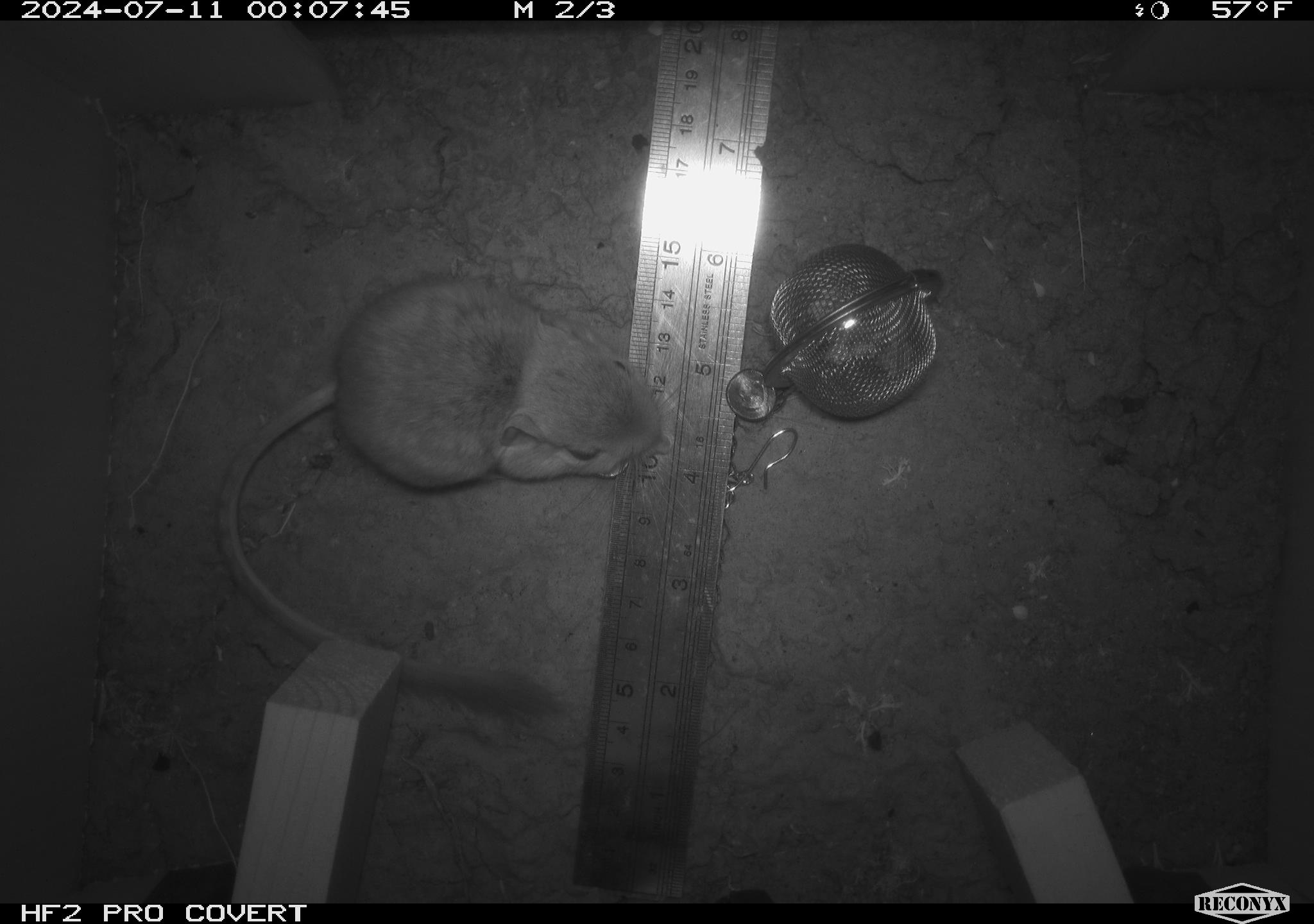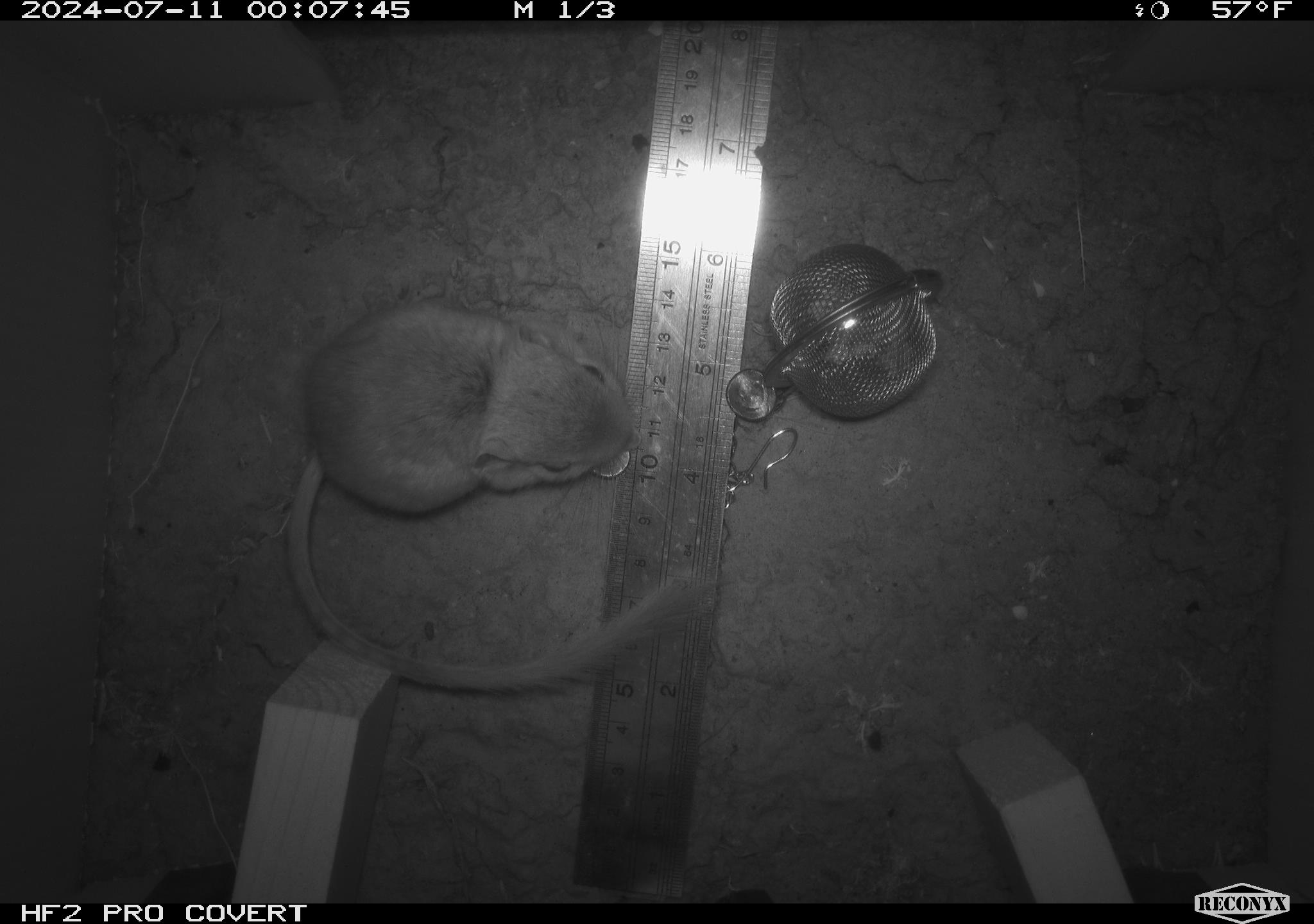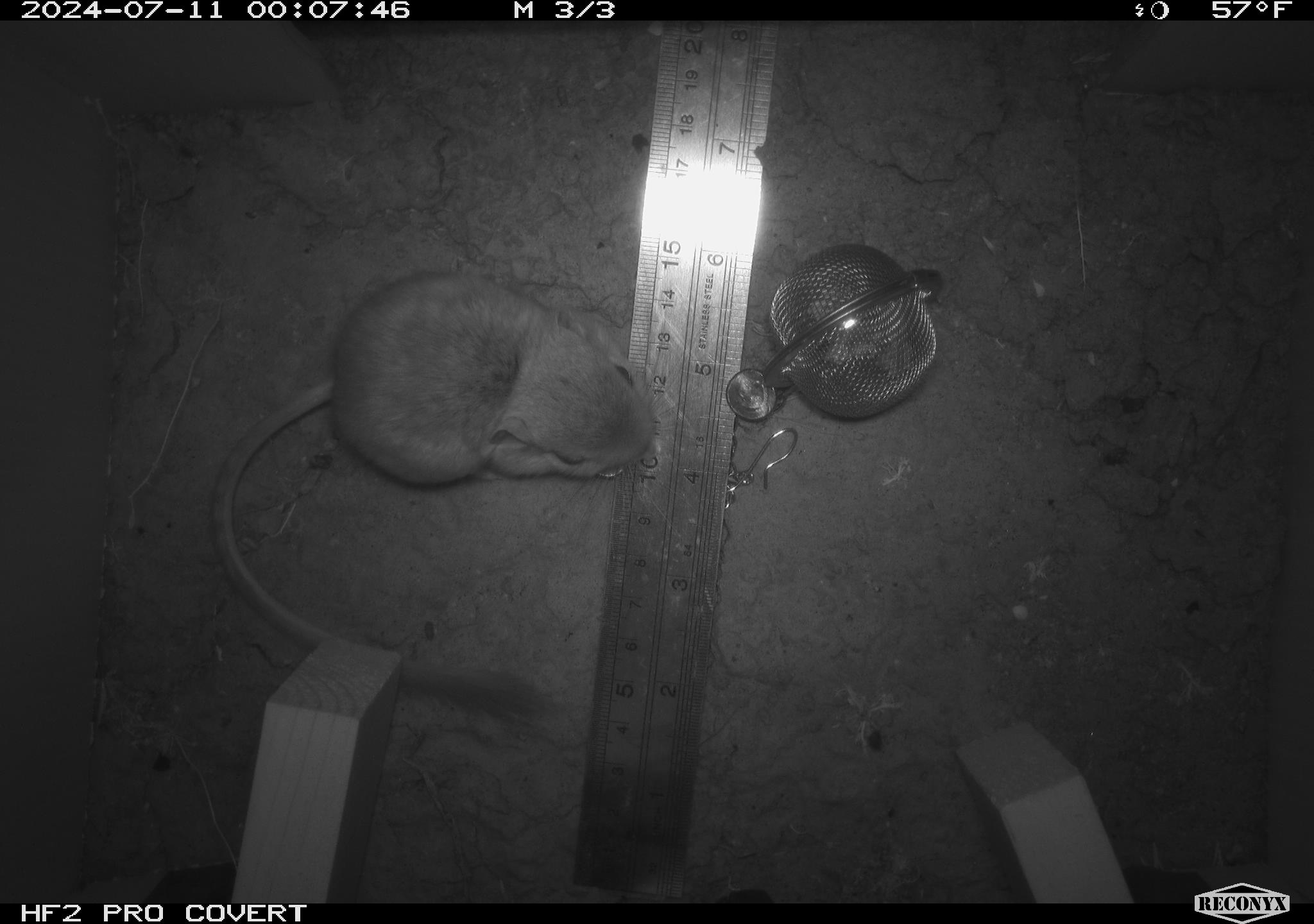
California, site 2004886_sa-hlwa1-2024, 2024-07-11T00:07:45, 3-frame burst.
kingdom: Animalia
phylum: Chordata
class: Mammalia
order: Rodentia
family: Heteromyidae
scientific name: Heteromyidae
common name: kangaroo rats and pocket mice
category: heteromyidae family